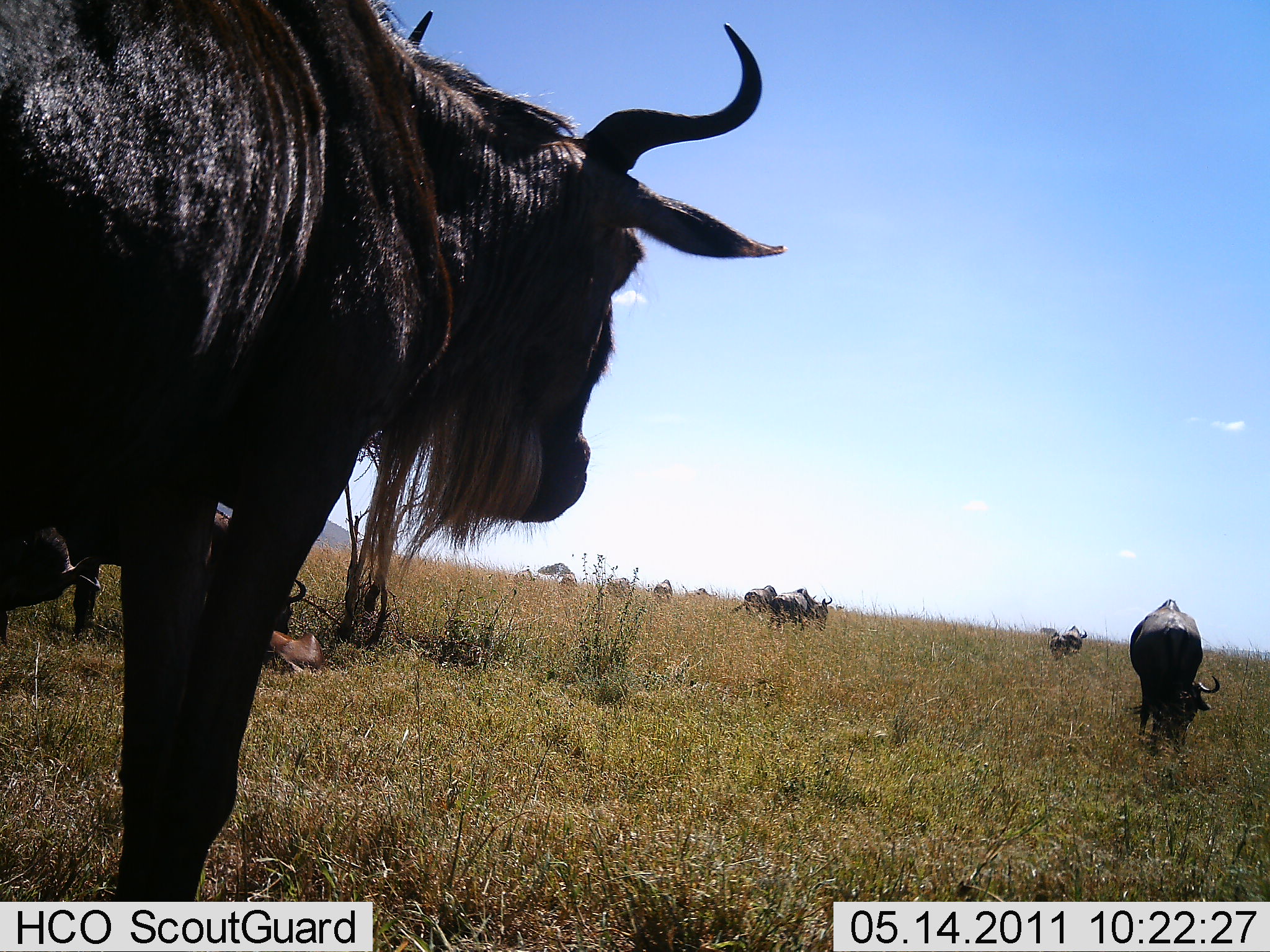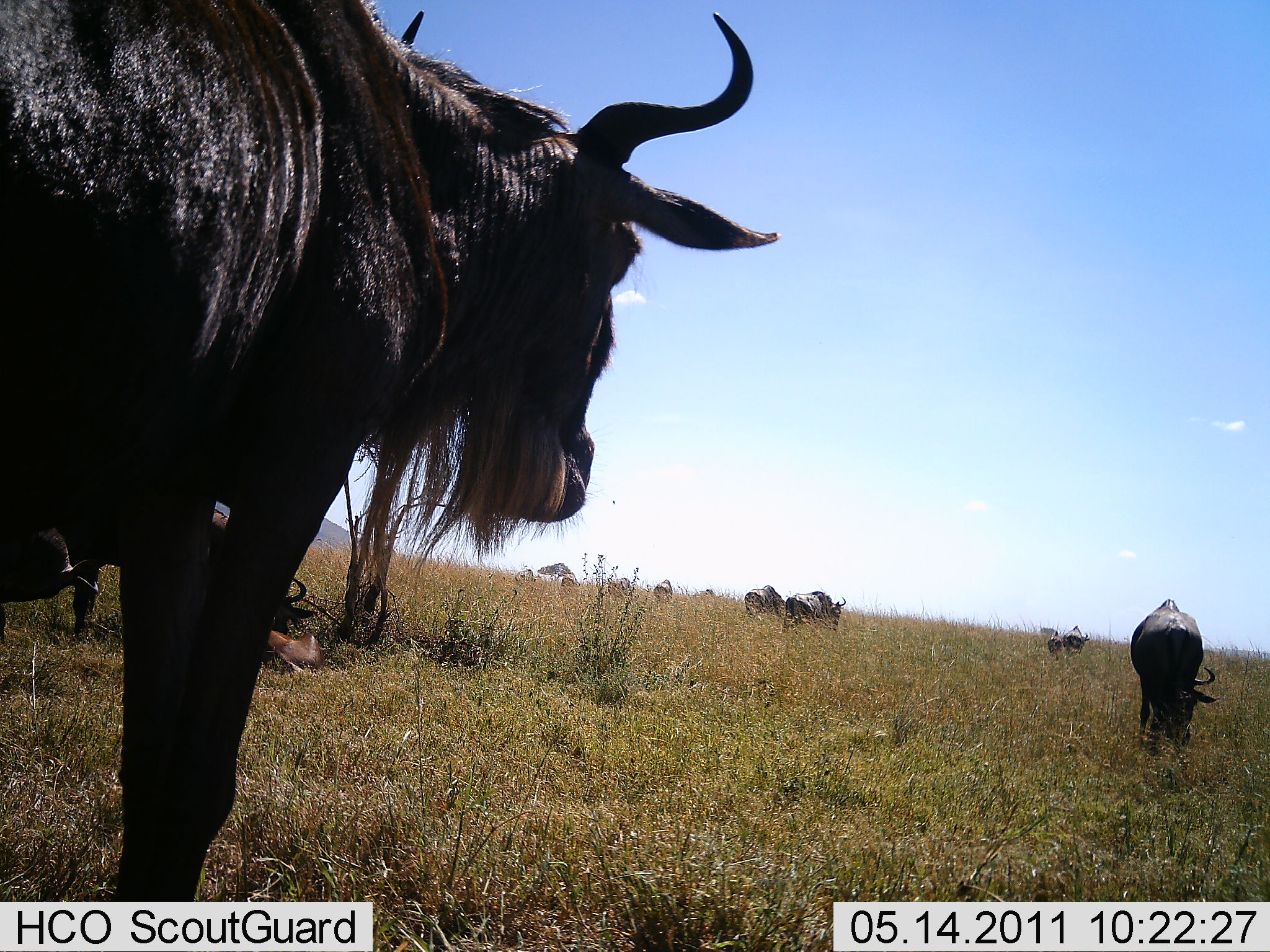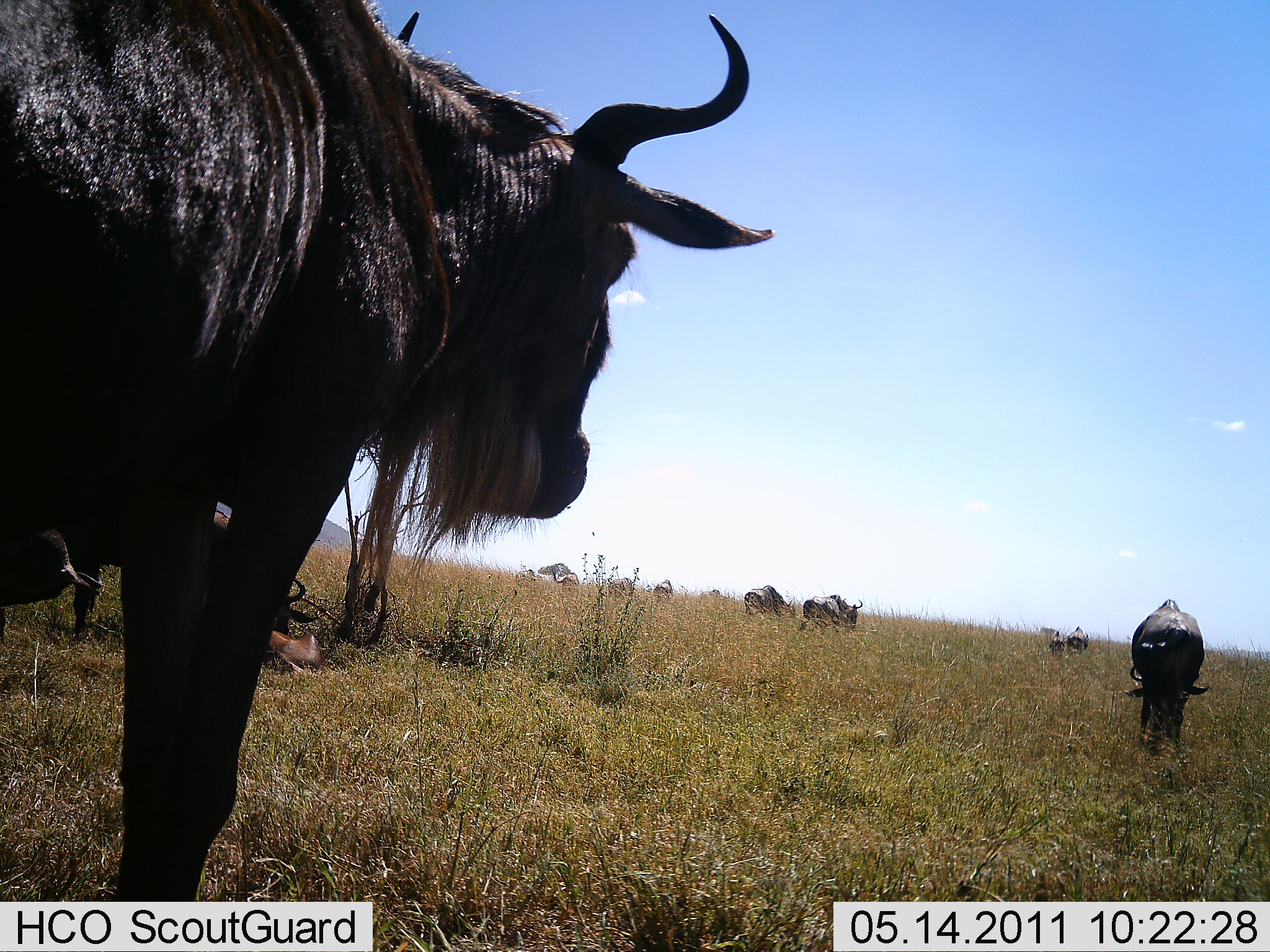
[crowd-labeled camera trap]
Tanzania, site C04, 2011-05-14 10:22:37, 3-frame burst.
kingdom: Animalia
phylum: Chordata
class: Mammalia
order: Artiodactyla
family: Bovidae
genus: Connochaetes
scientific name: Connochaetes taurinus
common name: blue wildebeest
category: wildebeest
Wildebeest (blue wildebeest) (Connochaetes taurinus), count 11-50. Behavior (volunteer vote fractions): standing 58%, resting 33%, moving 42%, interacting 0%. Young present (vote fraction): 8%. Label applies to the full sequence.